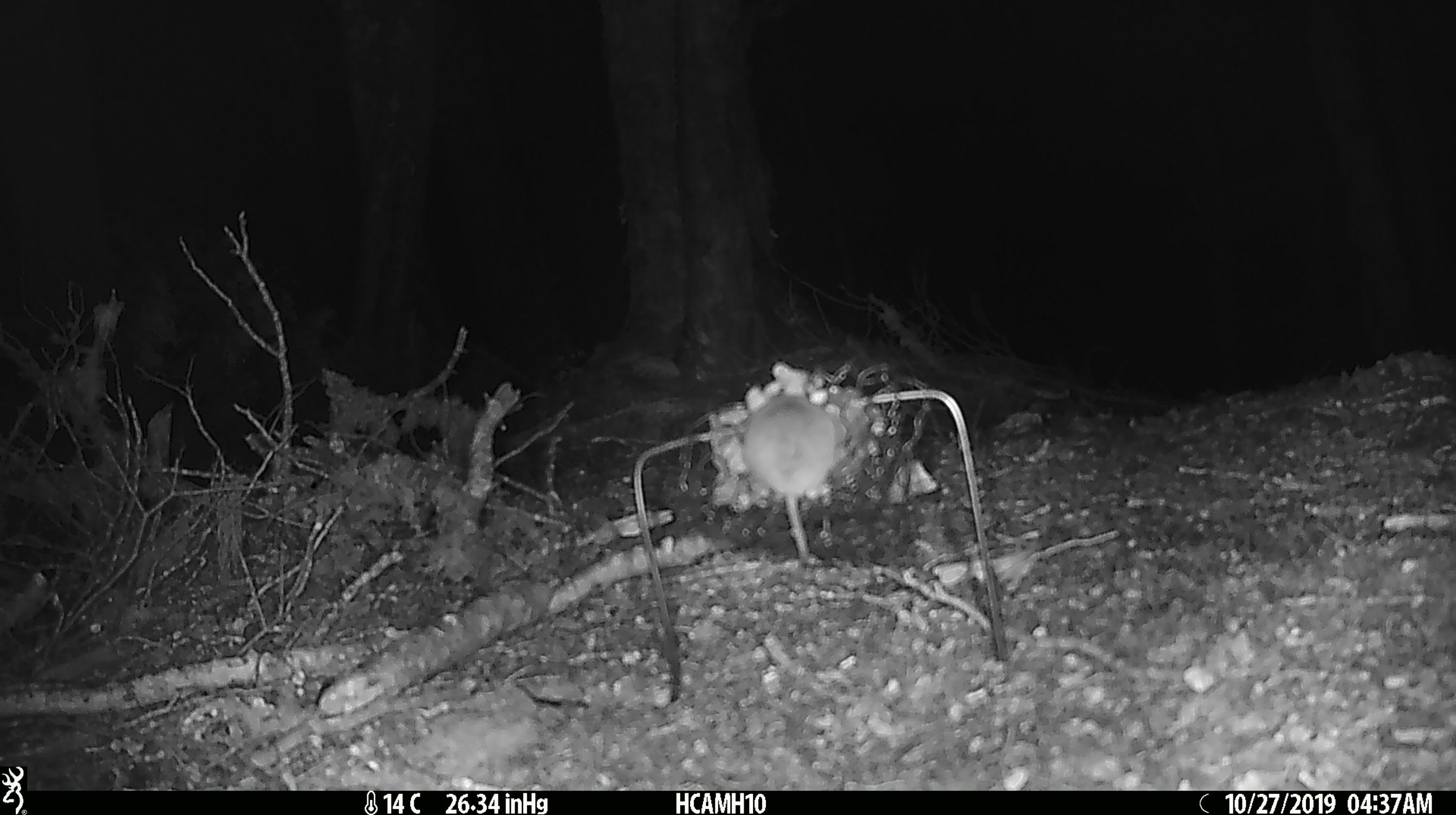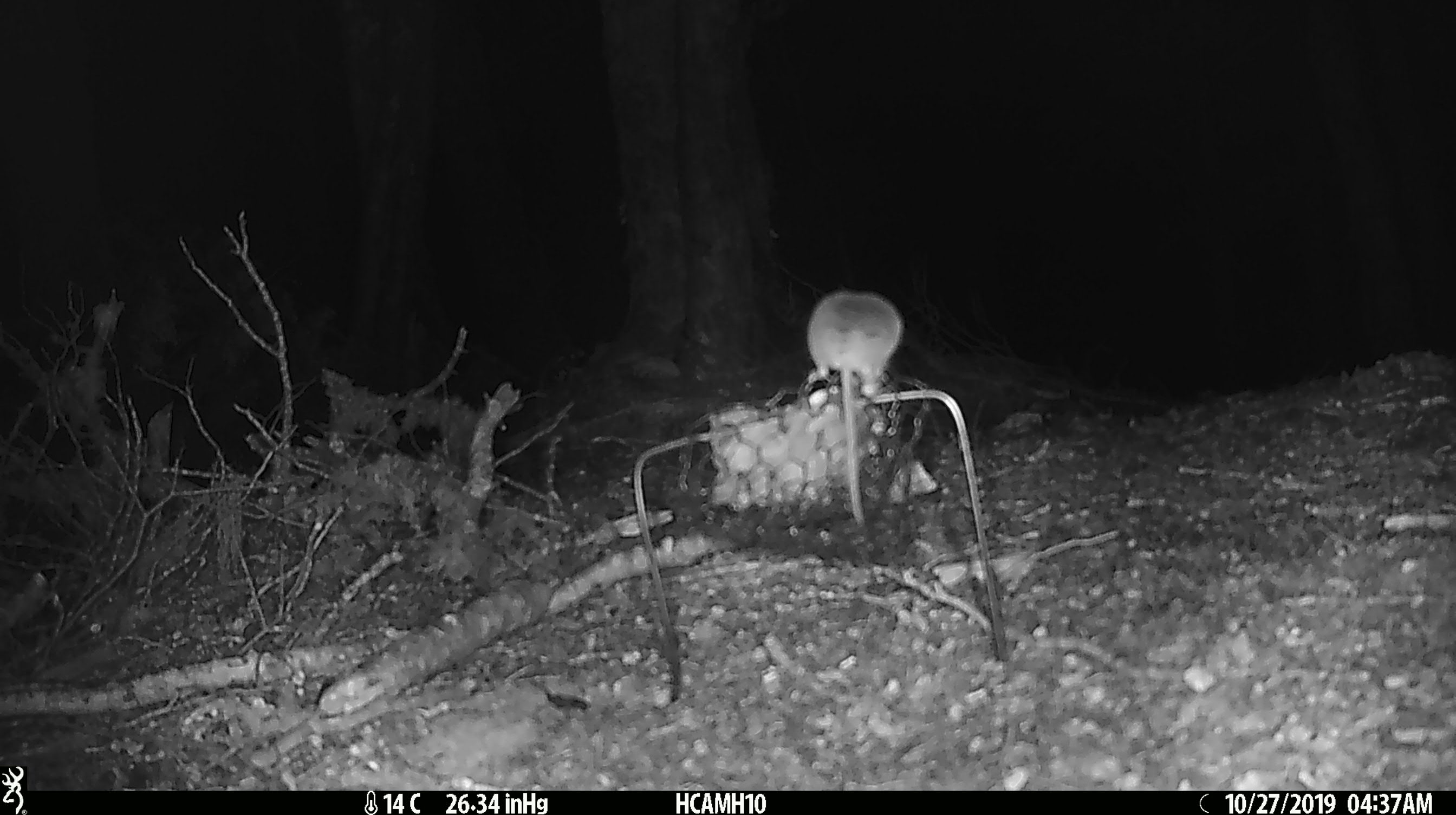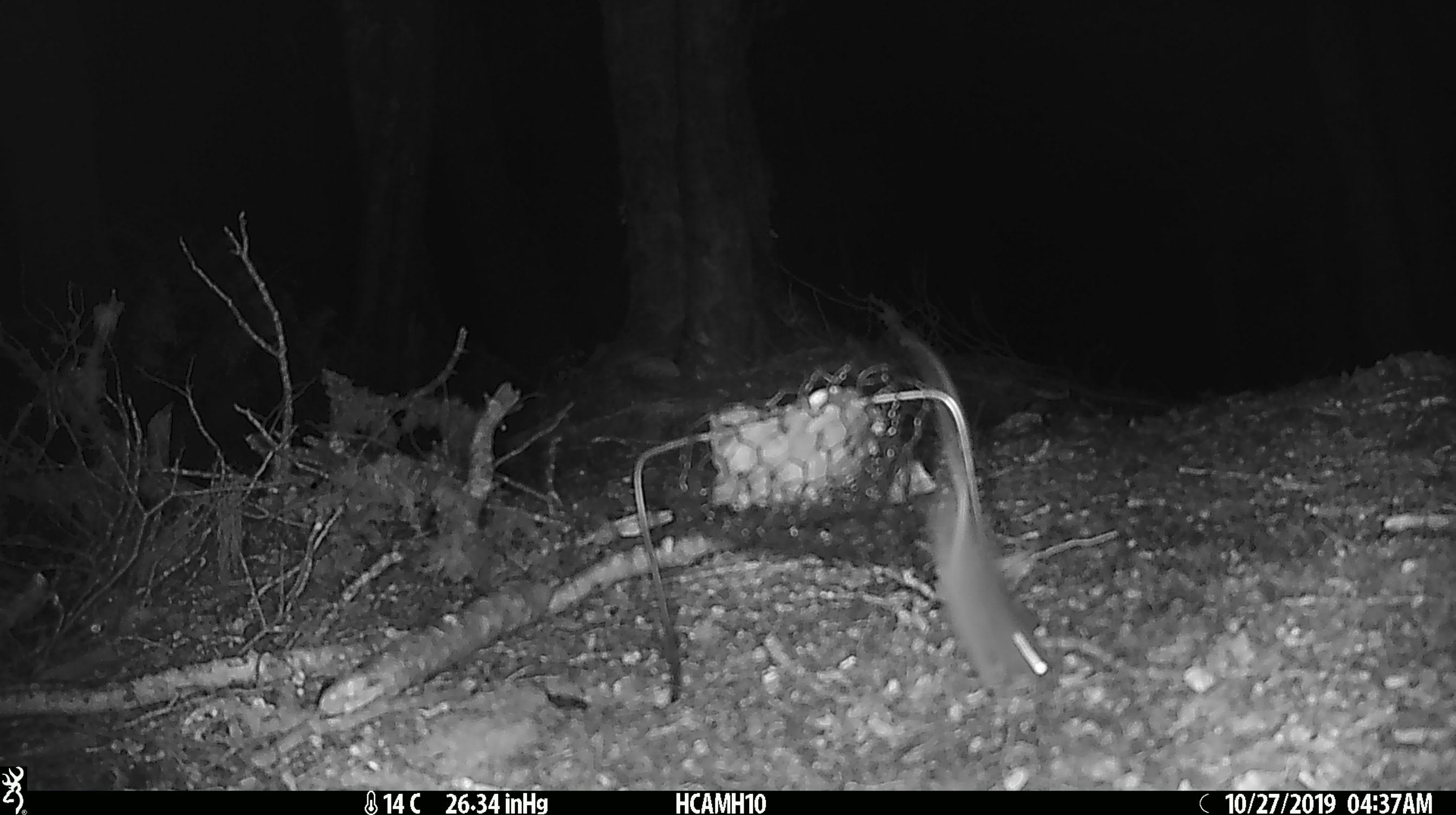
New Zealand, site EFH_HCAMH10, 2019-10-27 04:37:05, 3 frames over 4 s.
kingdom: Animalia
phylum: Chordata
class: Mammalia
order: Rodentia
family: Muridae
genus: Mus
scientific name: Mus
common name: mouse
Mouse (Mus).